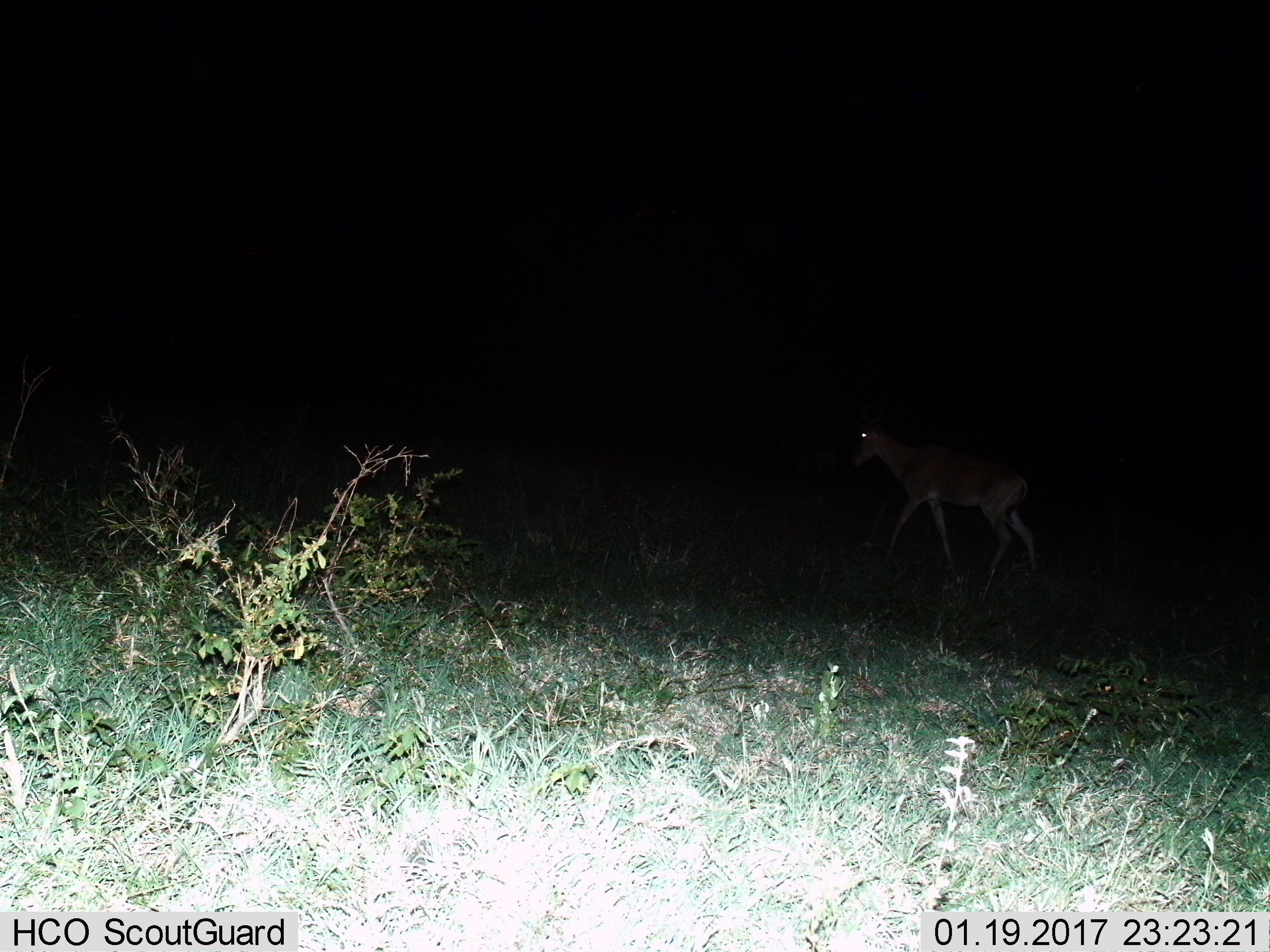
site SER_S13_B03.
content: unidentified animal